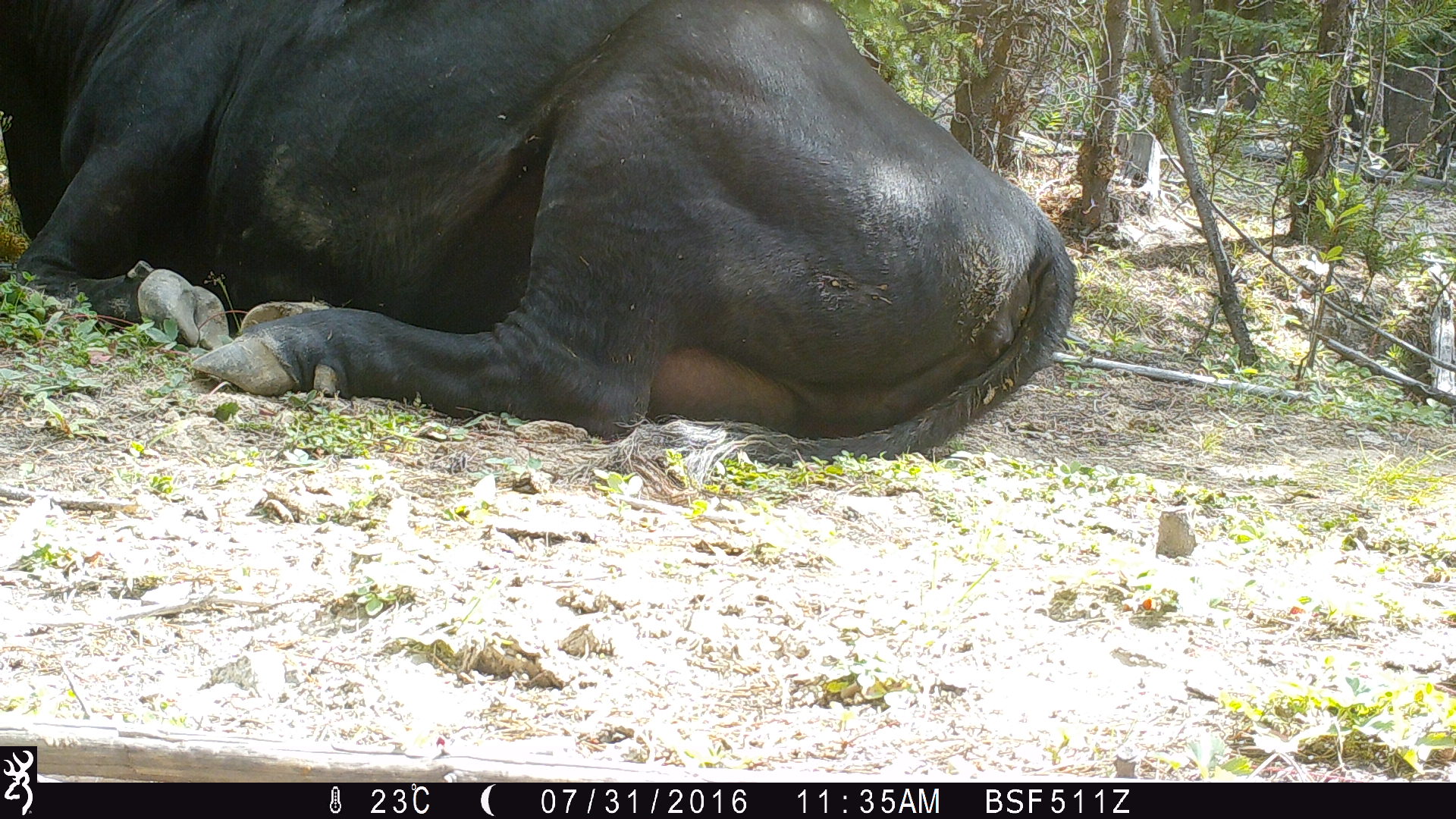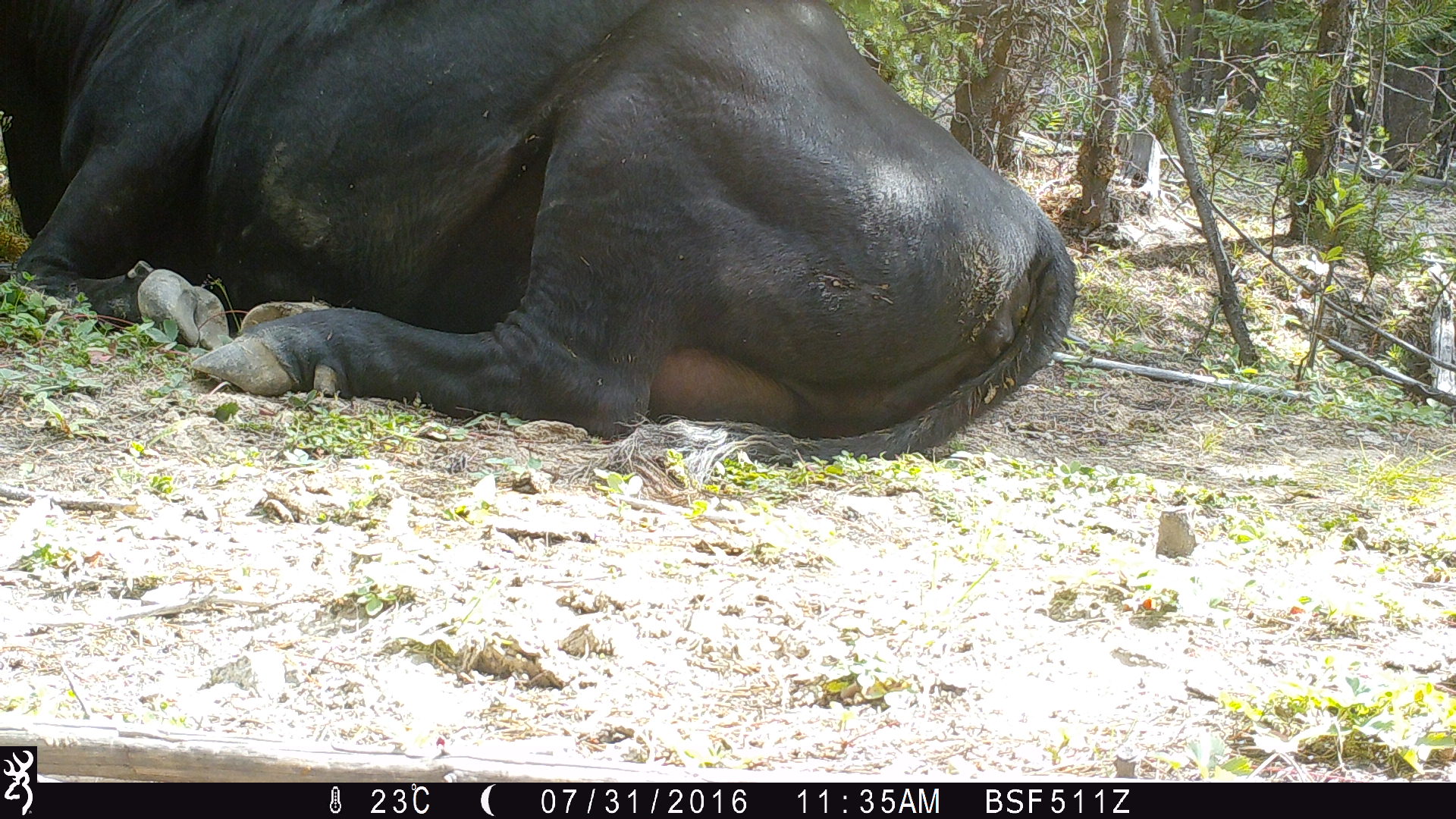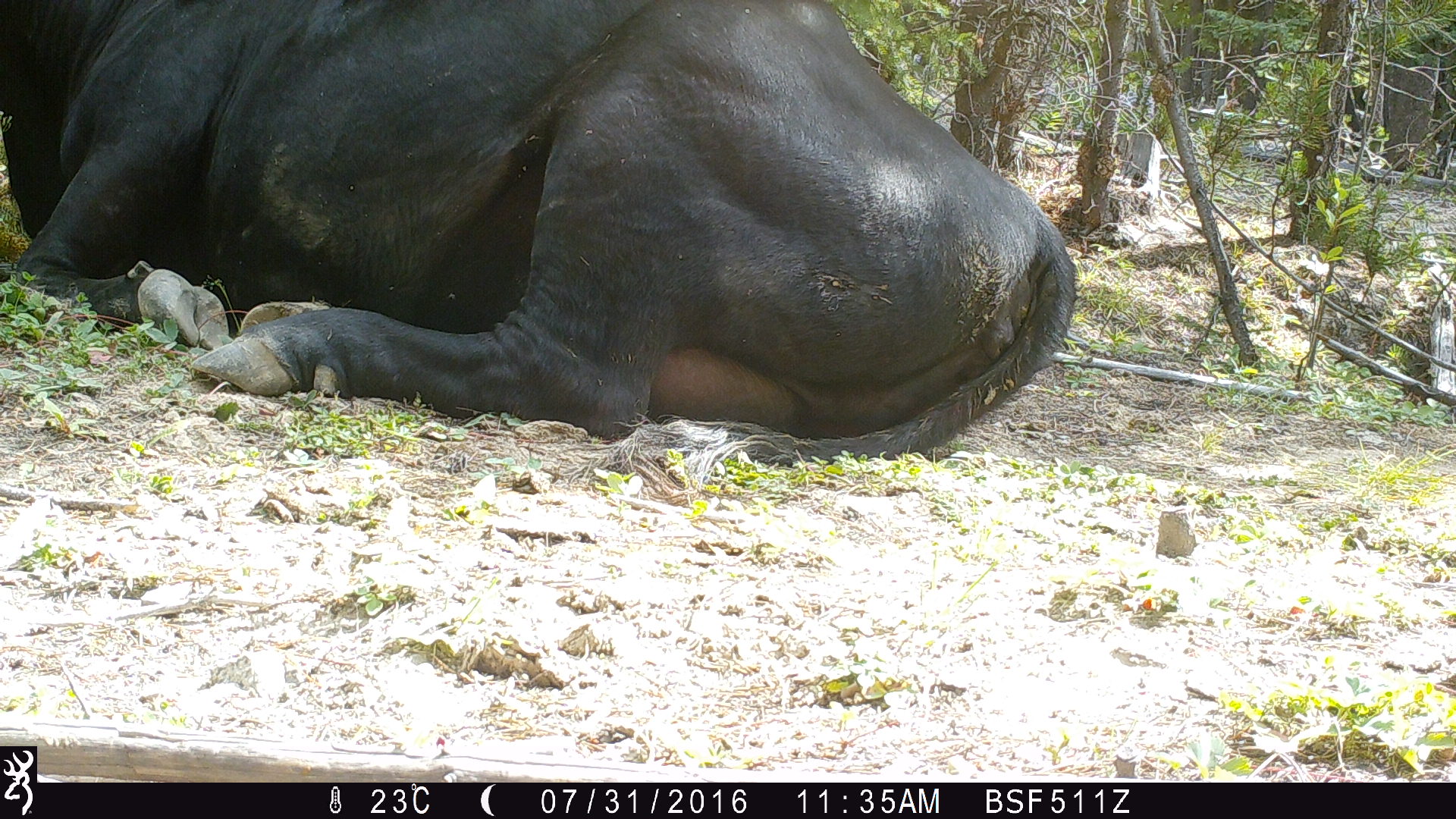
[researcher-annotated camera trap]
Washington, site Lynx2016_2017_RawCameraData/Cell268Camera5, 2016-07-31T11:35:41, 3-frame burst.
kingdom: Animalia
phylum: Chordata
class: Mammalia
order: Artiodactyla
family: Bovidae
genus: Bos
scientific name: Bos taurus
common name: domestic cattle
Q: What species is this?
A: Domestic cattle (Bos taurus).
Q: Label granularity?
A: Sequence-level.